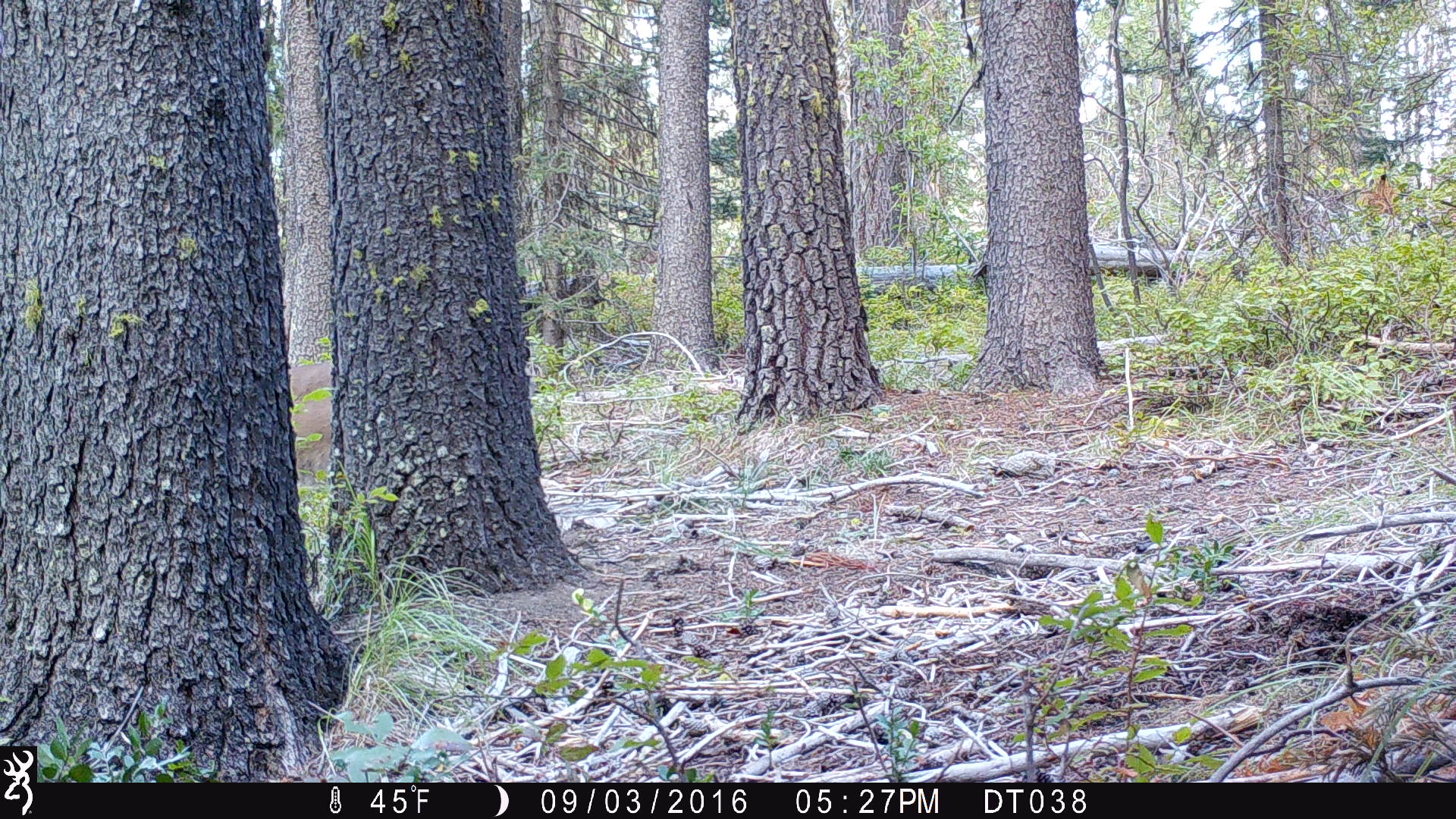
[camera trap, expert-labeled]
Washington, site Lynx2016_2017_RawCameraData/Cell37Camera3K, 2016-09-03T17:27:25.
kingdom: Animalia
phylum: Chordata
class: Mammalia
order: Carnivora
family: Felidae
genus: Puma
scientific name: Puma concolor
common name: mountain lion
Puma concolor (mountain lion). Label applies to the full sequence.